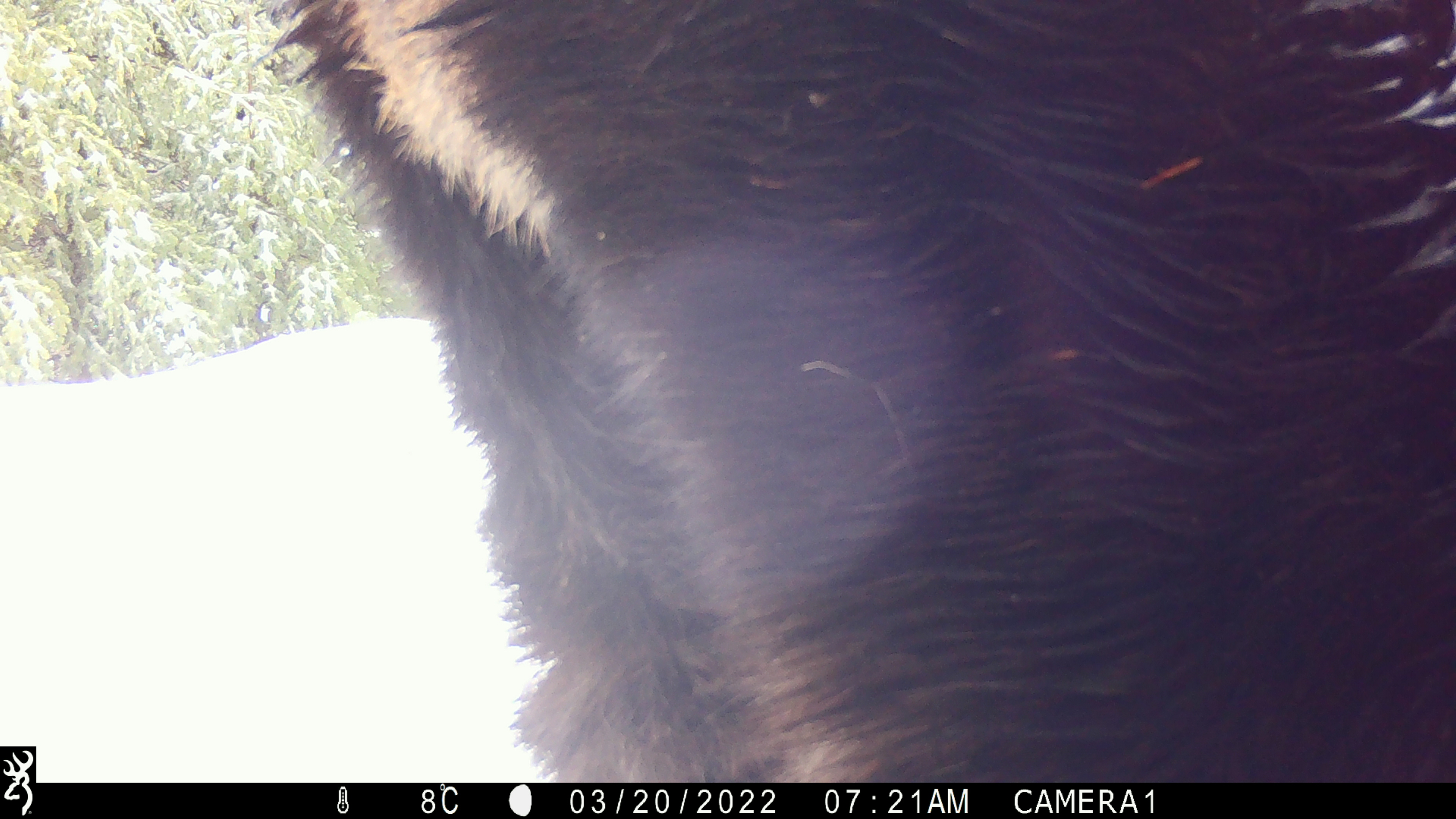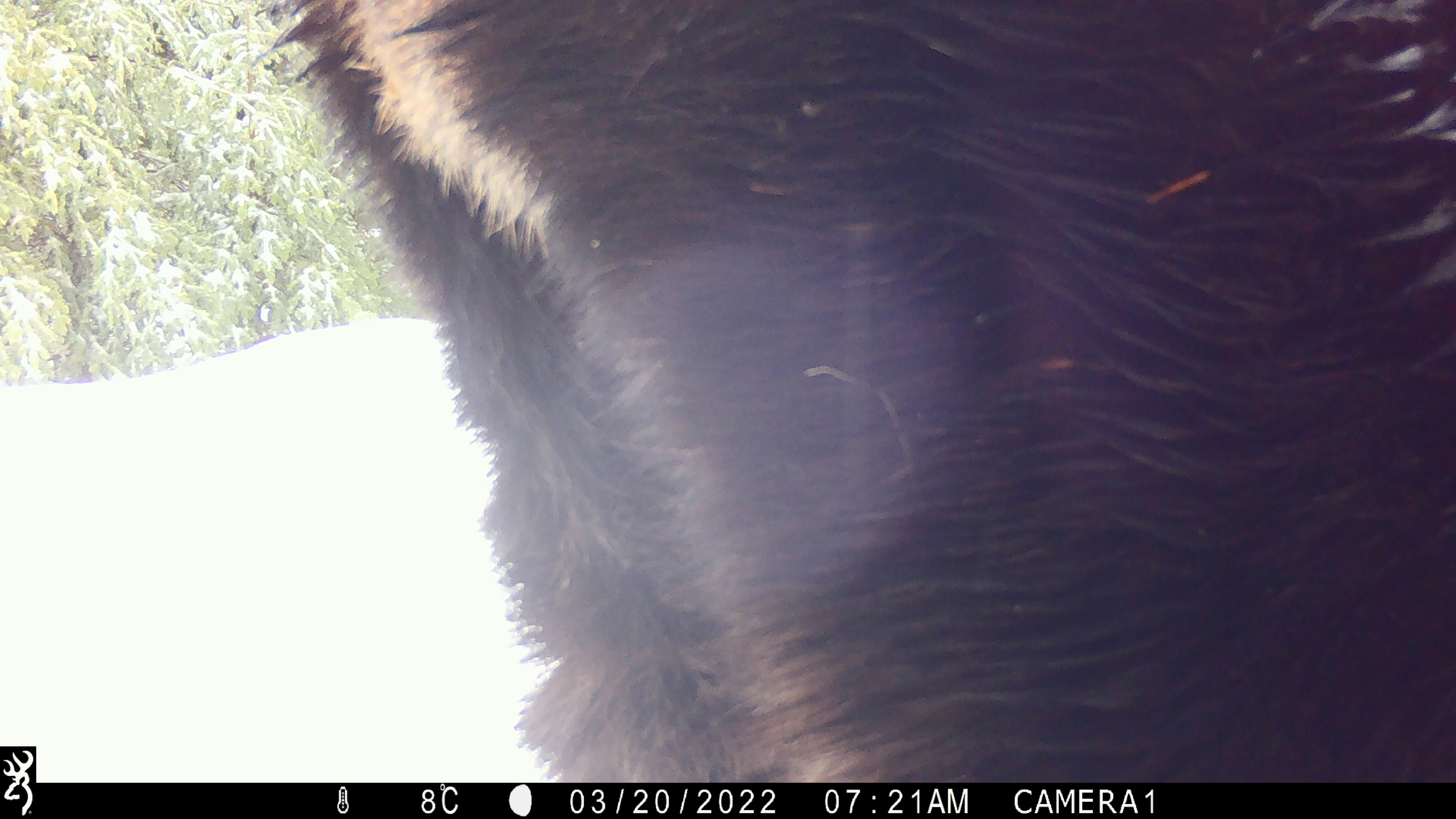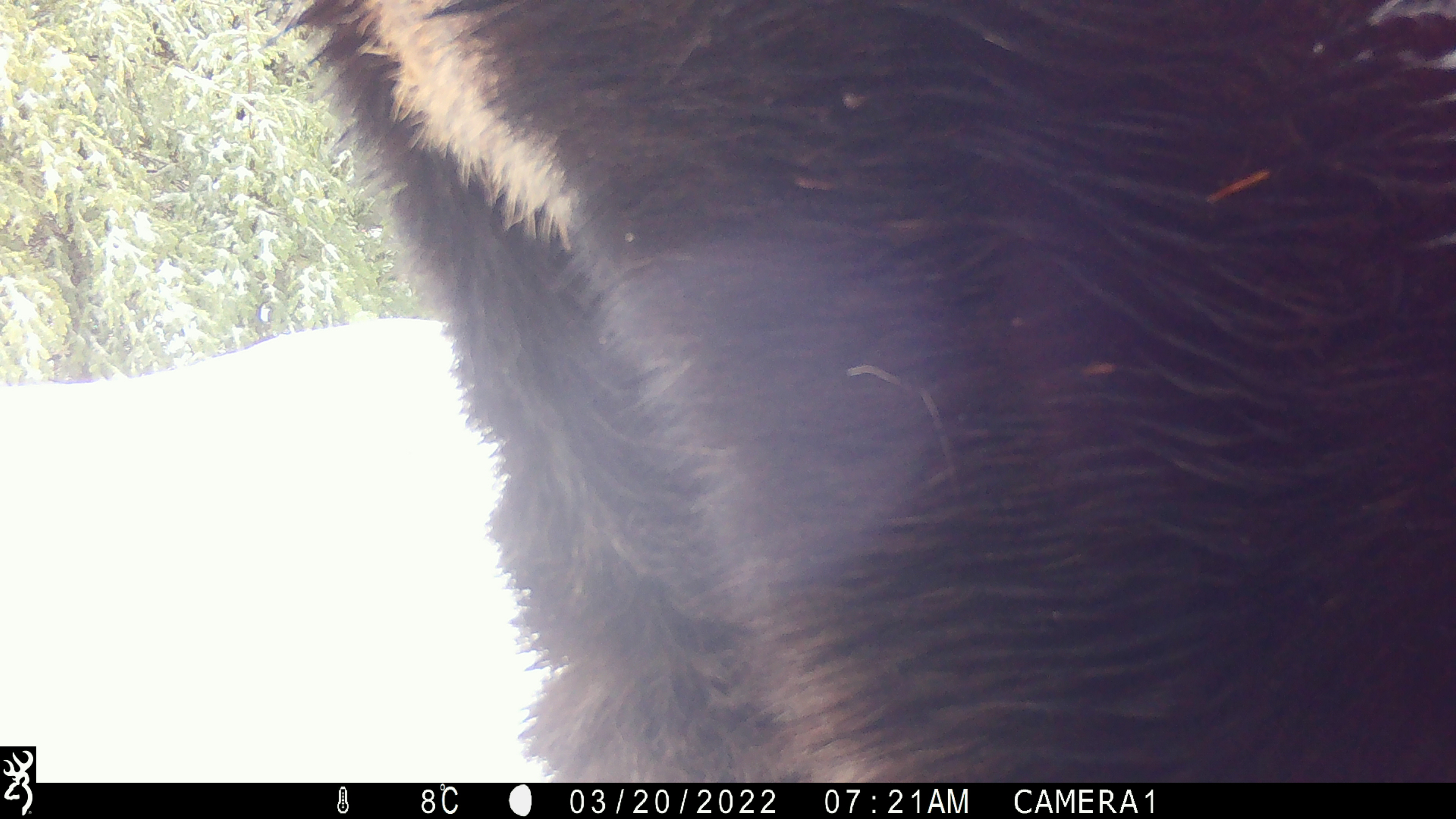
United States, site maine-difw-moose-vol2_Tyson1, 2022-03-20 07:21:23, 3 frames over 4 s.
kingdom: Animalia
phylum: Chordata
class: Mammalia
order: Artiodactyla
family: Cervidae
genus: Alces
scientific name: Alces alces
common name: moose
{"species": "moose (Alces alces)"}